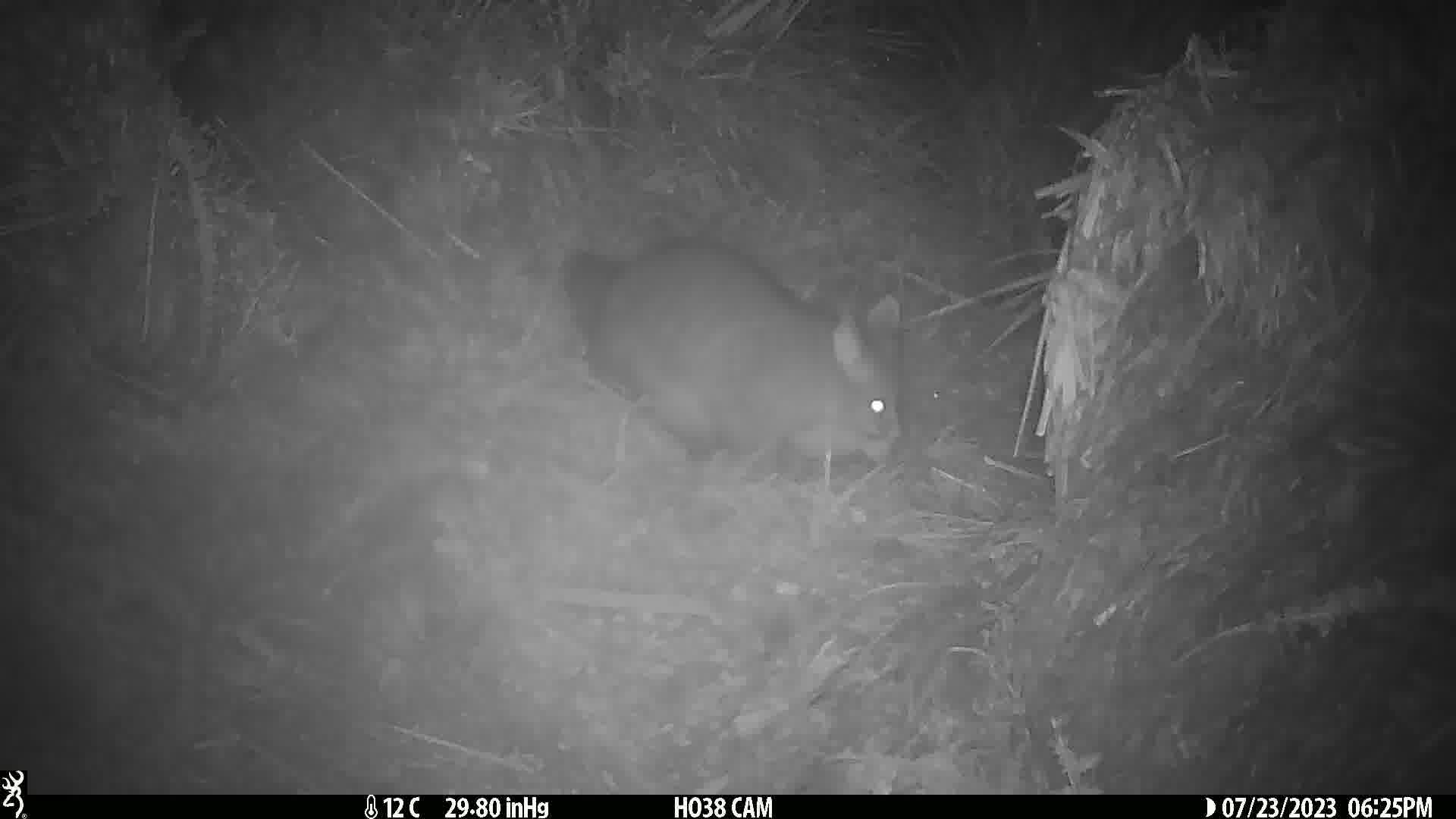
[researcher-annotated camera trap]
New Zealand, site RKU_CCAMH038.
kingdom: Animalia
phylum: Chordata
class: Mammalia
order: Diprotodontia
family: Phalangeridae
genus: Trichosurus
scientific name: Trichosurus vulpecula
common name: common brushtail possum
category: possum